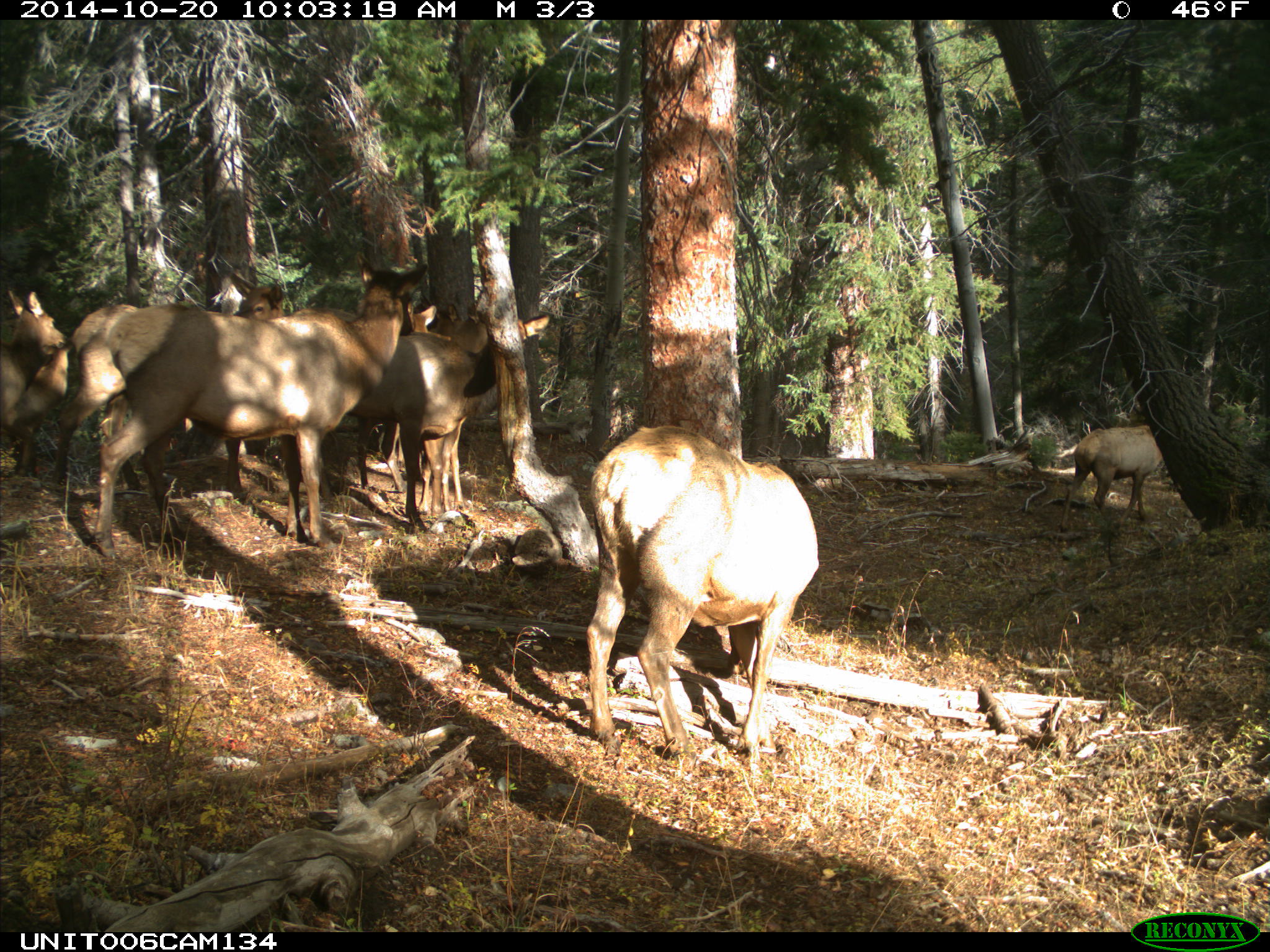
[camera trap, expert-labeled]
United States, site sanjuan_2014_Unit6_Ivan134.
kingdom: Animalia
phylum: Chordata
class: Mammalia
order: Artiodactyla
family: Cervidae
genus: Cervus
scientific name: Cervus elaphus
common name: red deer